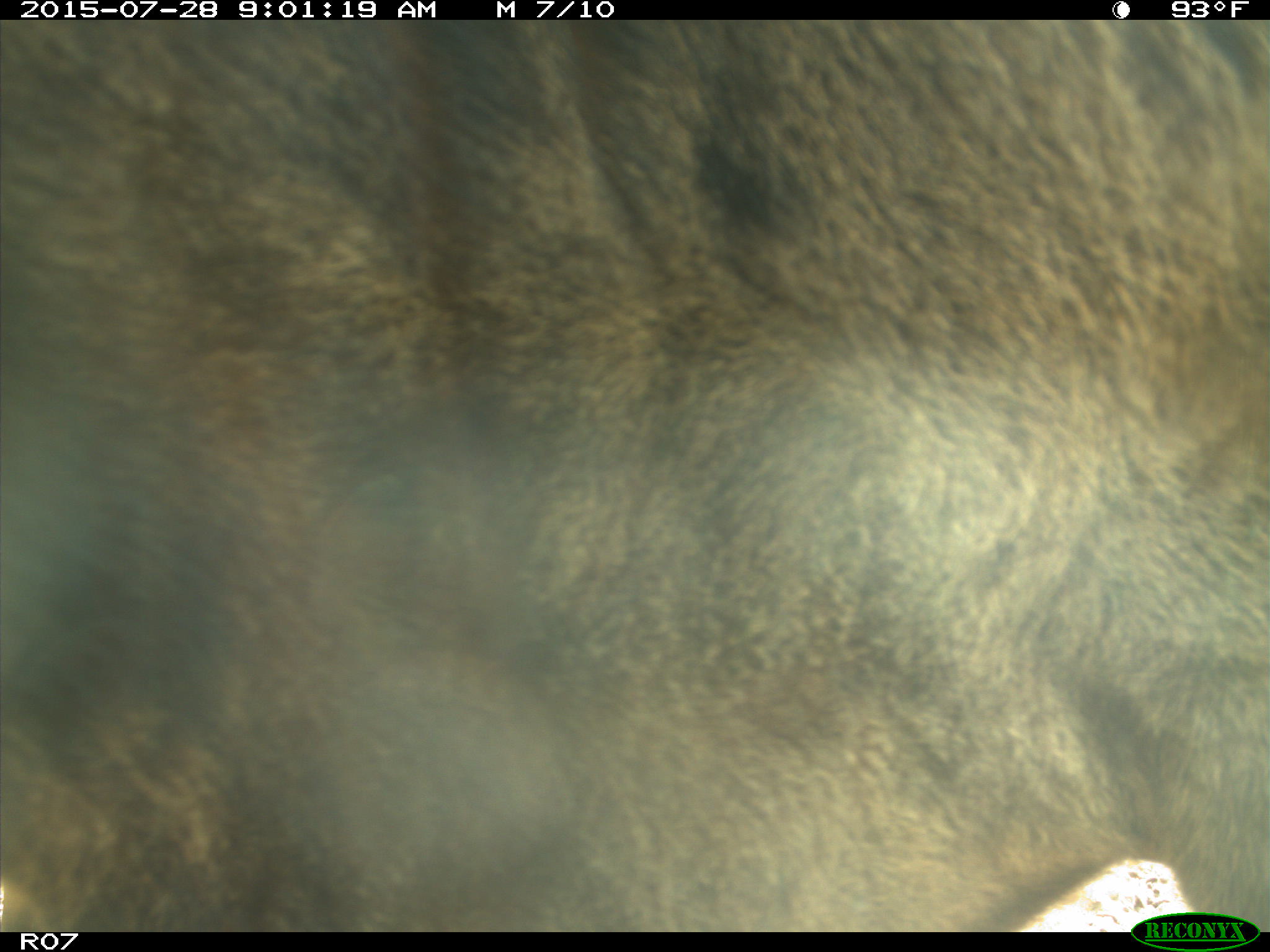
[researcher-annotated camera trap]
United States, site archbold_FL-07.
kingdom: Animalia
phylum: Chordata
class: Mammalia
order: Artiodactyla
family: Bovidae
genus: Bos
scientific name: Bos taurus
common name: domestic cow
Bos taurus (domestic cow).